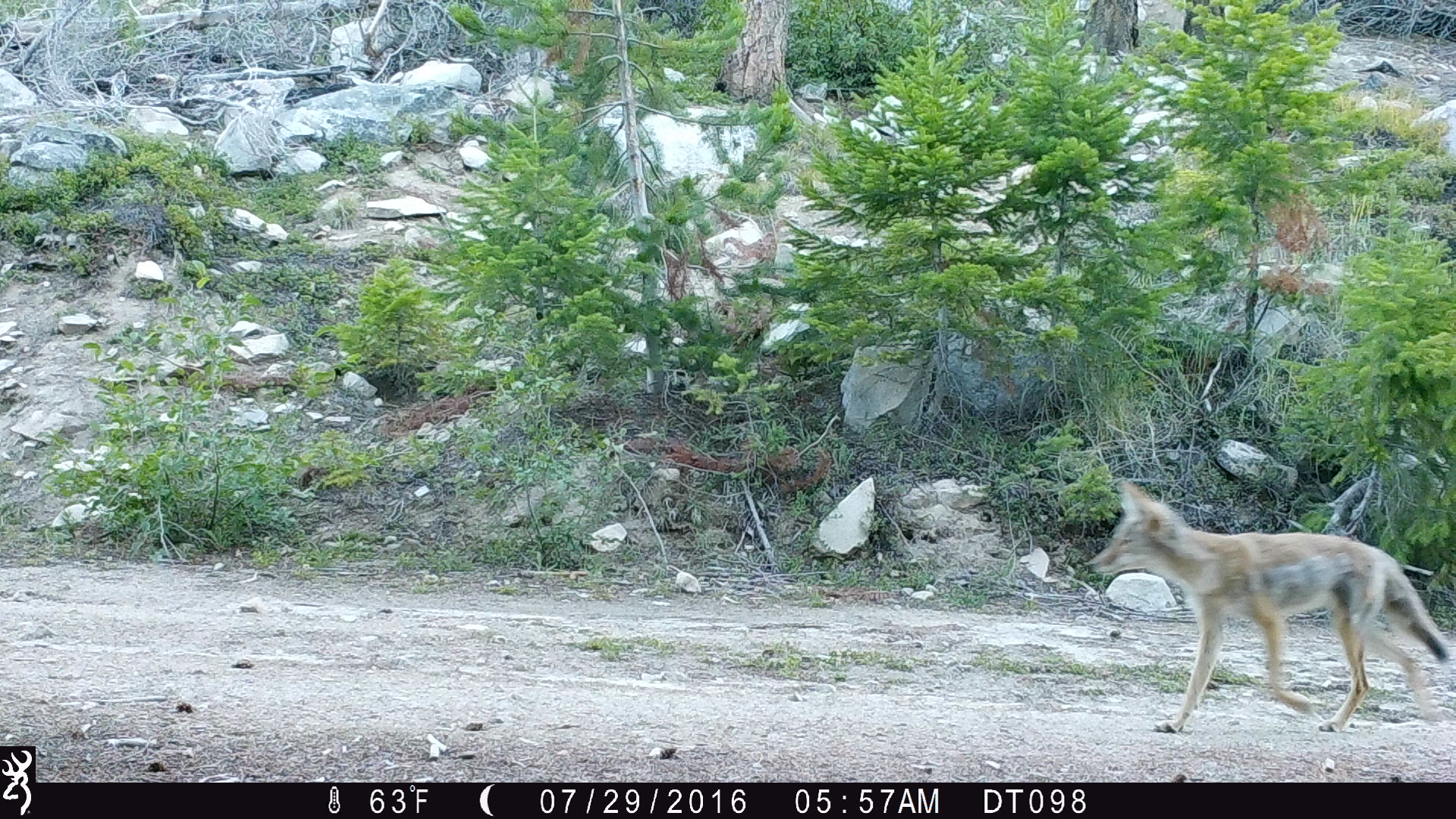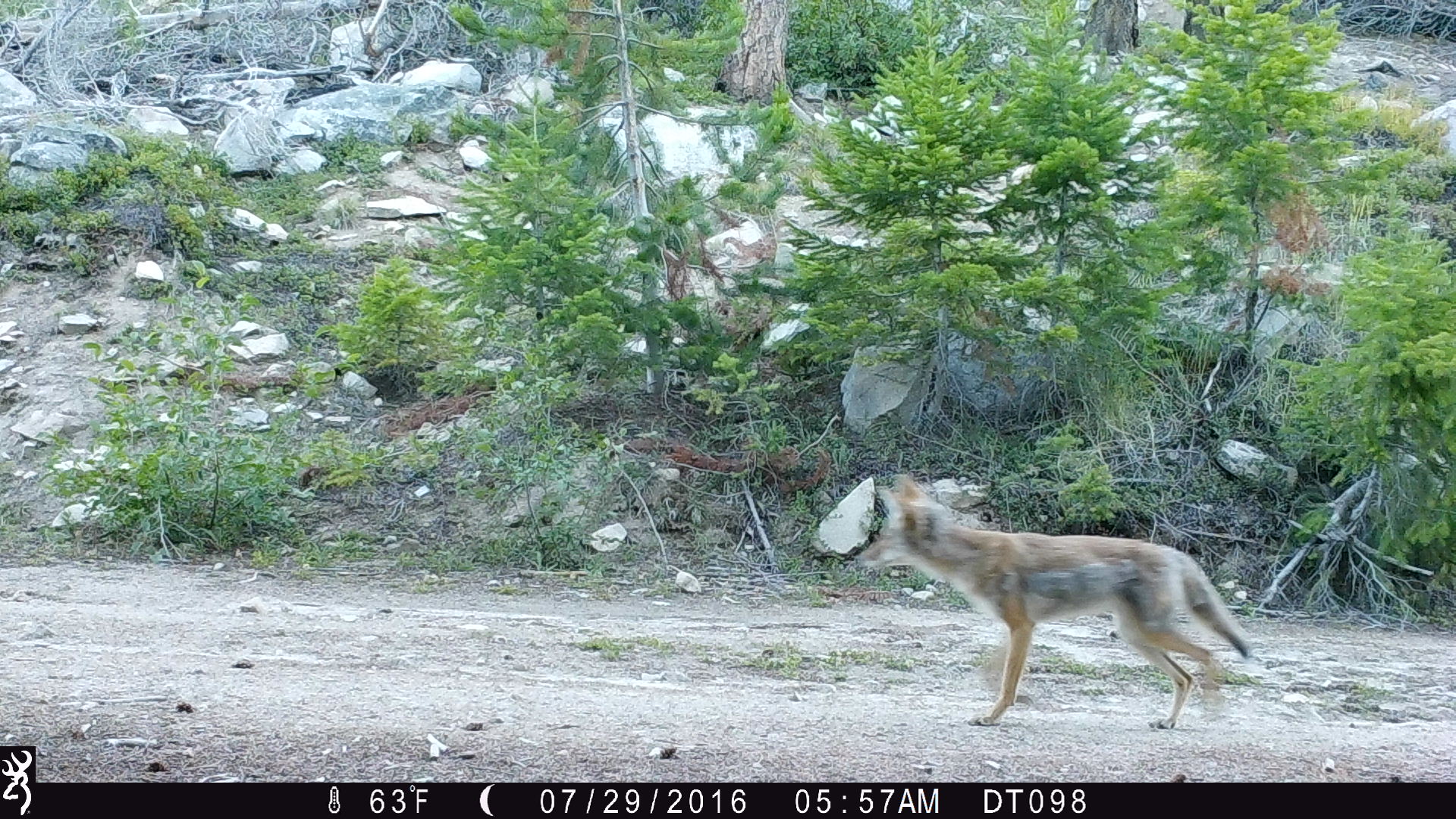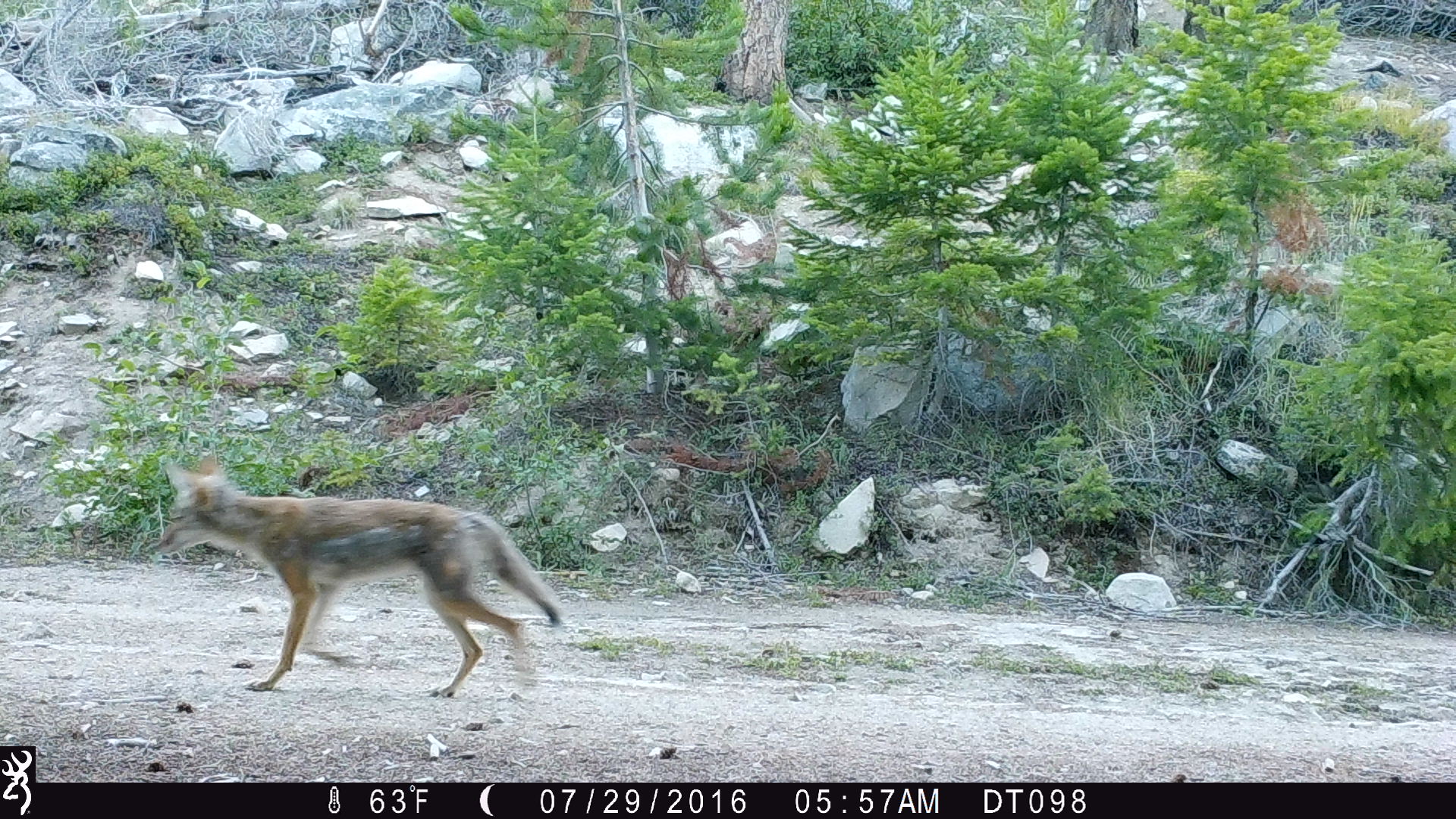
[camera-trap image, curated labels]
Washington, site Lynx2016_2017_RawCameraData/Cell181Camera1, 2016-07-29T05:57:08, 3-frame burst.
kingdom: Animalia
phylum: Chordata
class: Mammalia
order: Carnivora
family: Canidae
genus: Canis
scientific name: Canis latrans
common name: coyote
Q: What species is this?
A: Canis latrans (coyote).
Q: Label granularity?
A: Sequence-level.